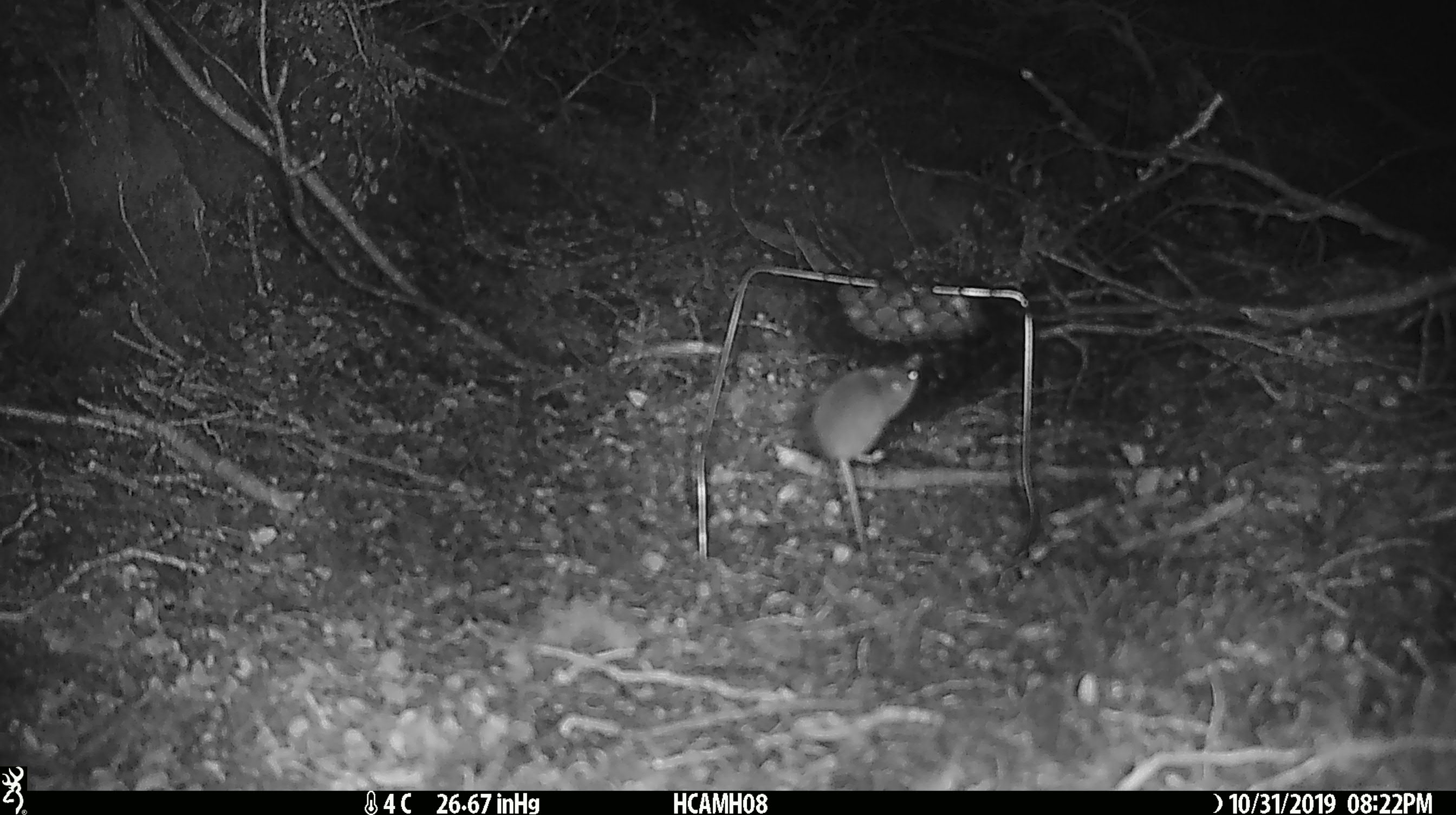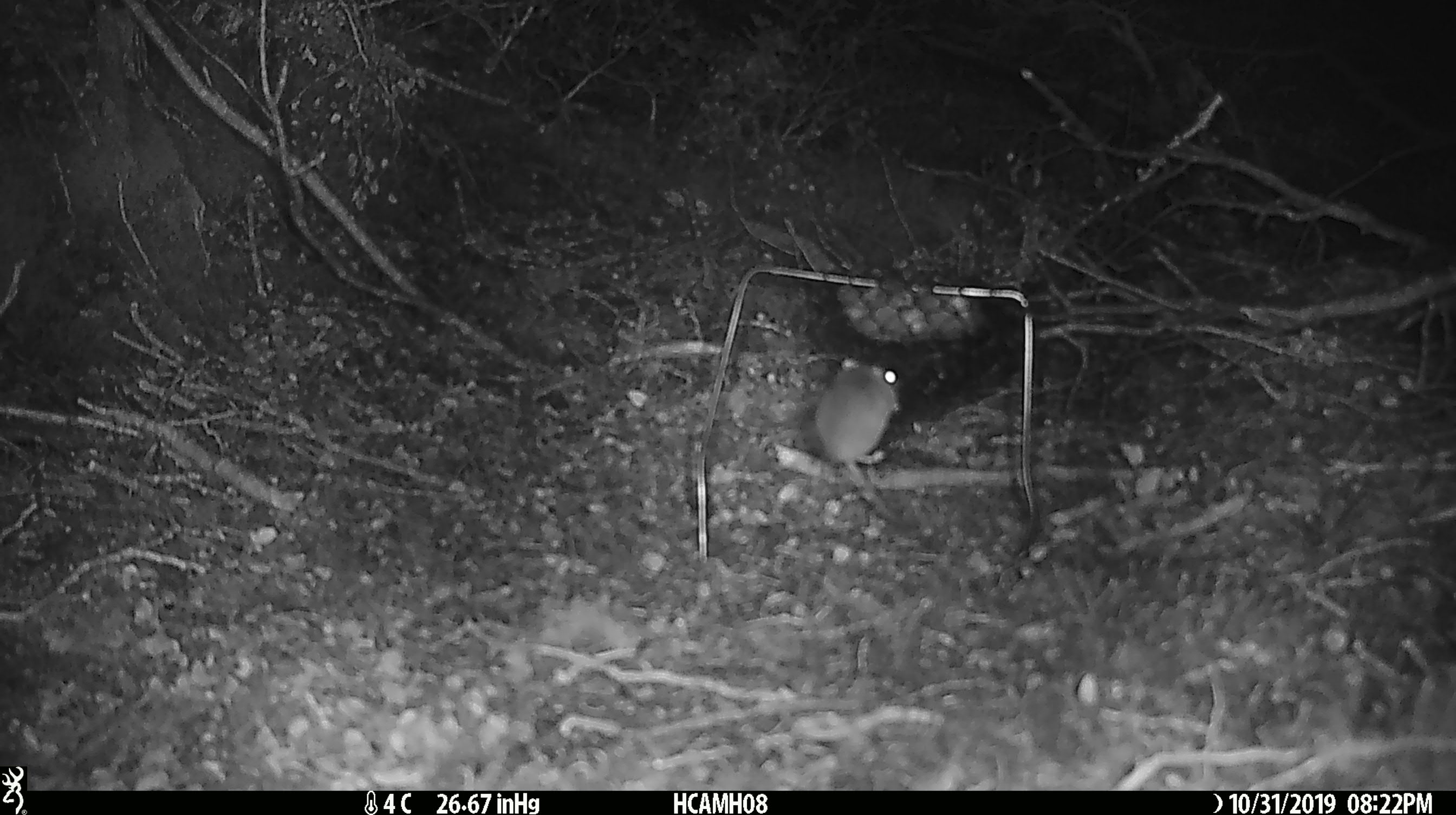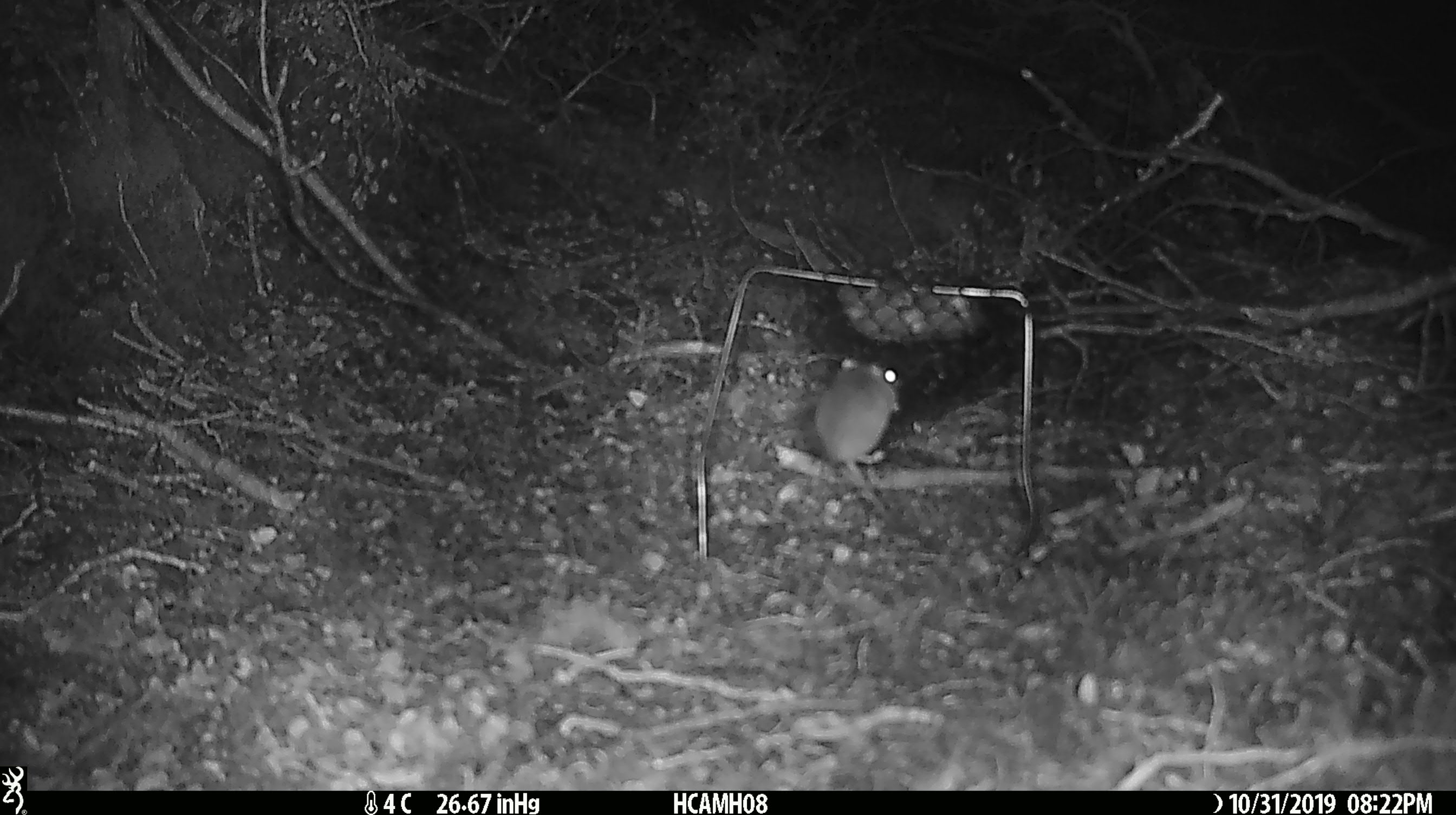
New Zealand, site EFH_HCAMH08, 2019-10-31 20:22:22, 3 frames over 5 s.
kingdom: Animalia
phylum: Chordata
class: Mammalia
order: Rodentia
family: Muridae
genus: Mus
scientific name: Mus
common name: mouse